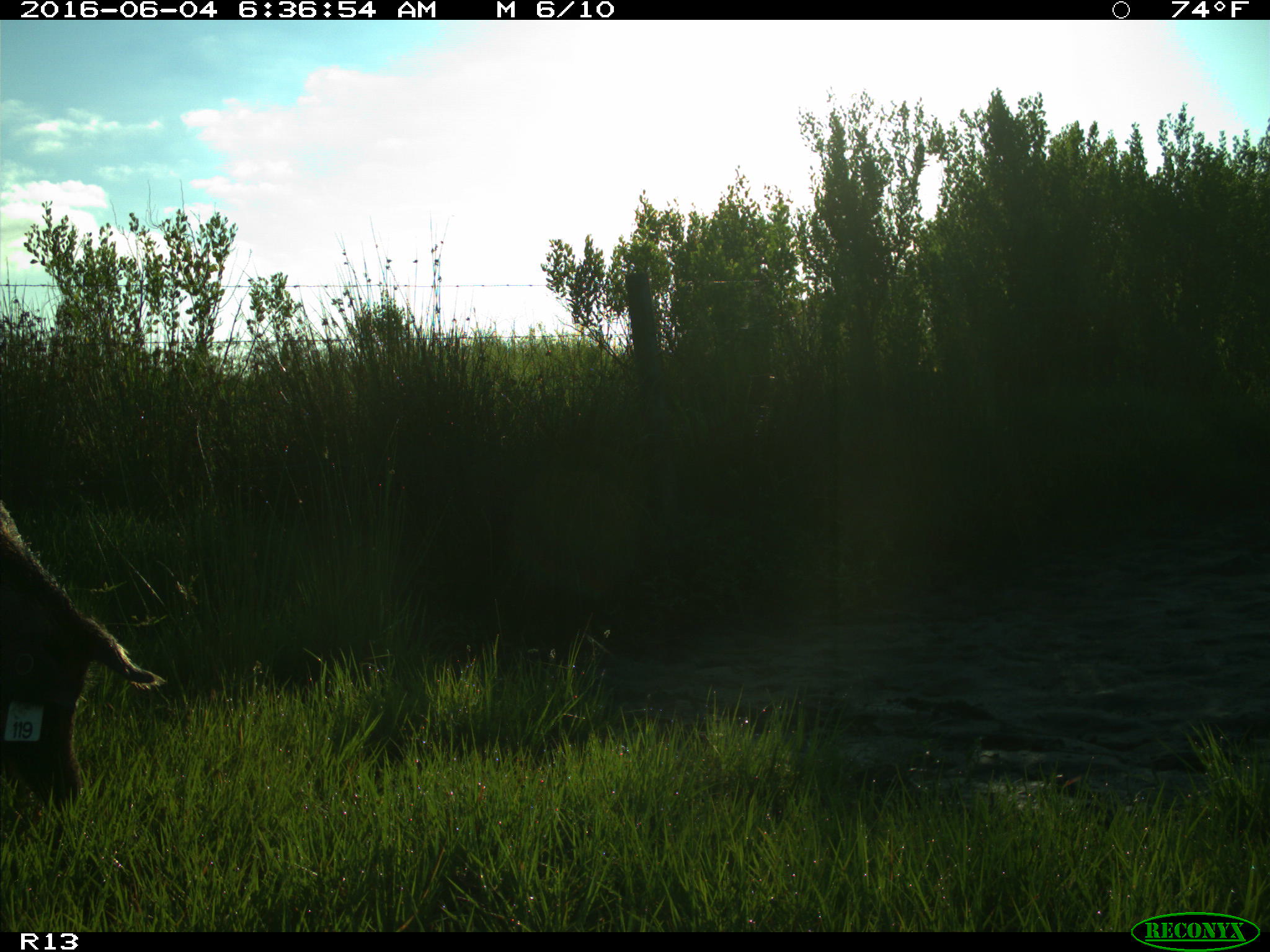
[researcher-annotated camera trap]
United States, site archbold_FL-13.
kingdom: Animalia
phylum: Chordata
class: Mammalia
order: Artiodactyla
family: Suidae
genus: Sus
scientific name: Sus scrofa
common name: wild boar